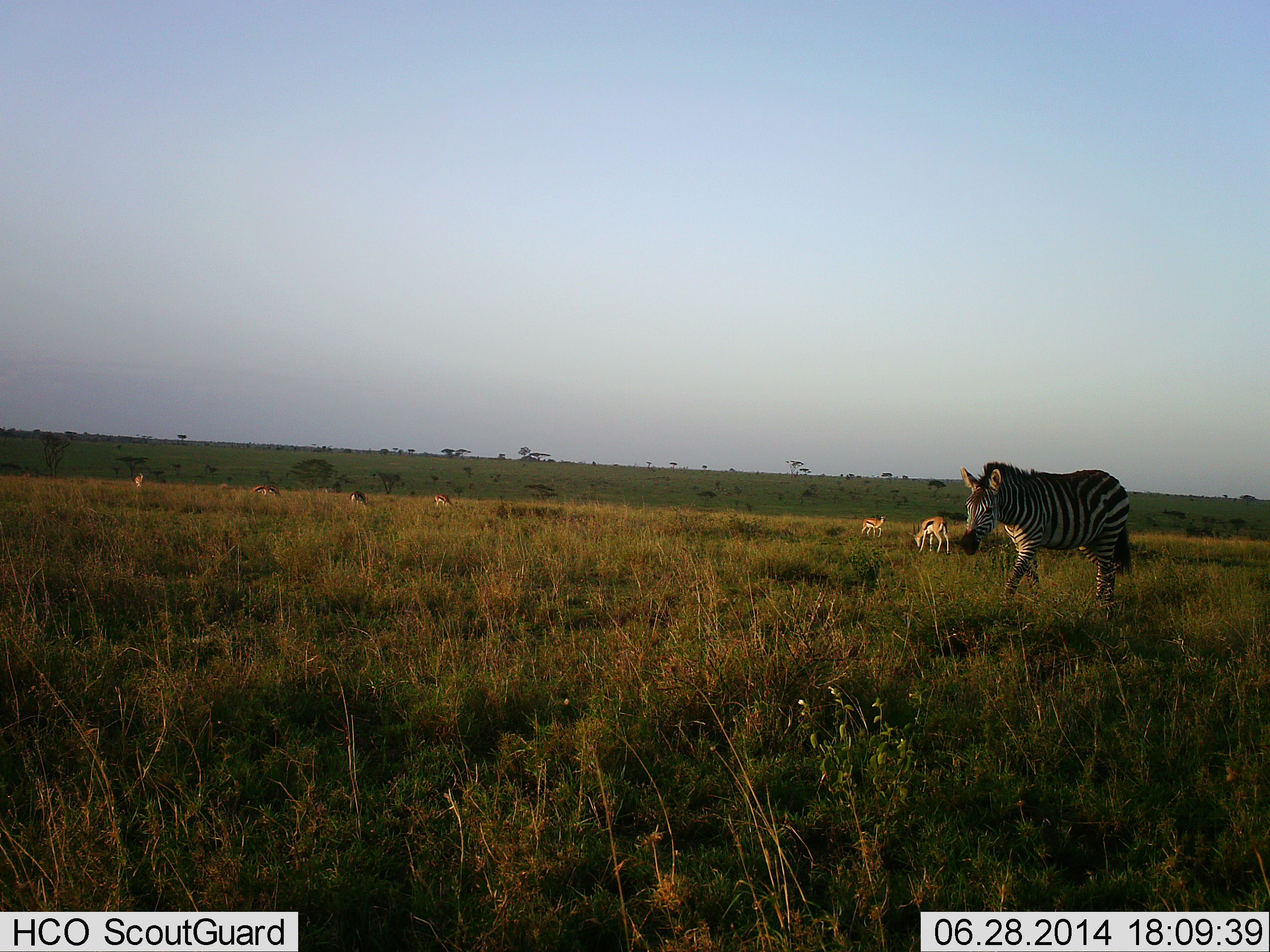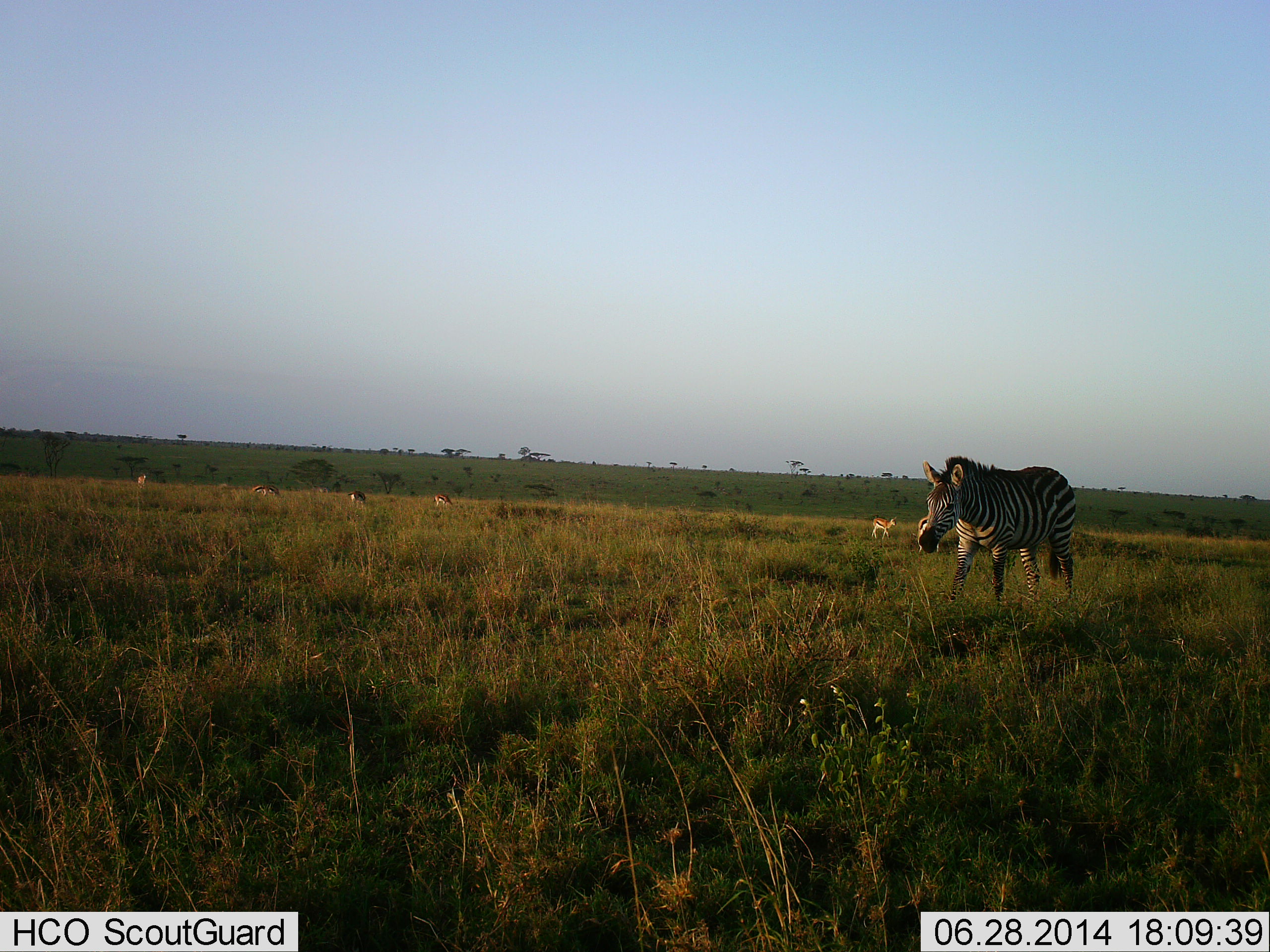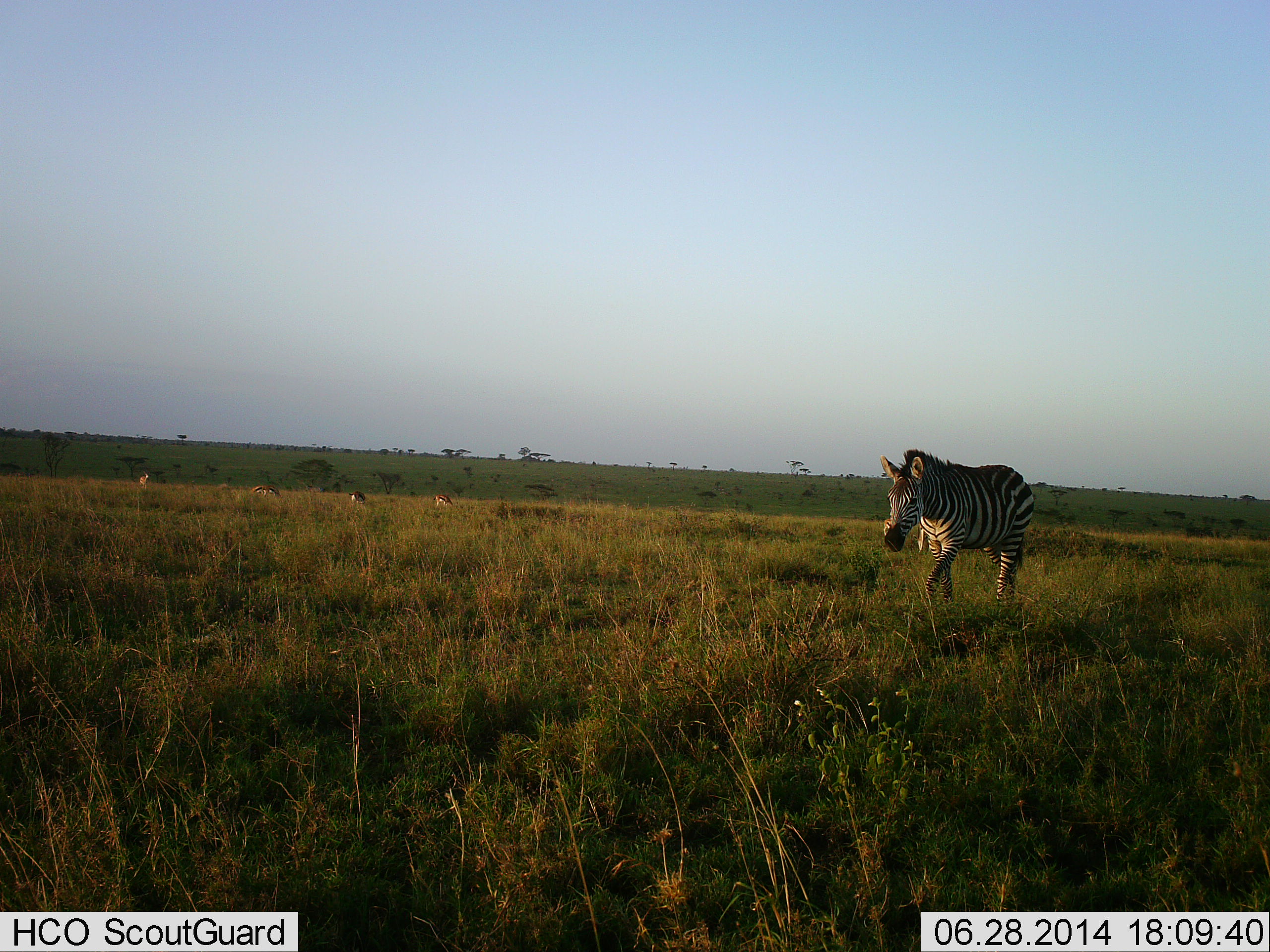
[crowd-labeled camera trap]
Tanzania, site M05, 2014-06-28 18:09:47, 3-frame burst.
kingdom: Animalia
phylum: Chordata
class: Mammalia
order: Artiodactyla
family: Bovidae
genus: Eudorcas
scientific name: Eudorcas thomsonii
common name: thomson's gazelle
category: gazellethomsons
Gazellethomsons (thomson's gazelle) (Eudorcas thomsonii), count 7. Behavior (volunteer vote fractions): standing 50%, resting 0%, moving 30%, interacting 0%. Young present (vote fraction): 0%. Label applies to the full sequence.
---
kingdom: Animalia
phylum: Chordata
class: Mammalia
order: Perissodactyla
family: Equidae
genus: Equus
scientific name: Equus quagga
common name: plains zebra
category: zebra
Zebra (plains zebra) (Equus quagga), count 1. Behavior (volunteer vote fractions): standing 13%, resting 0%, moving 87%, interacting 0%. Young present (vote fraction): 0%. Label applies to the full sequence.